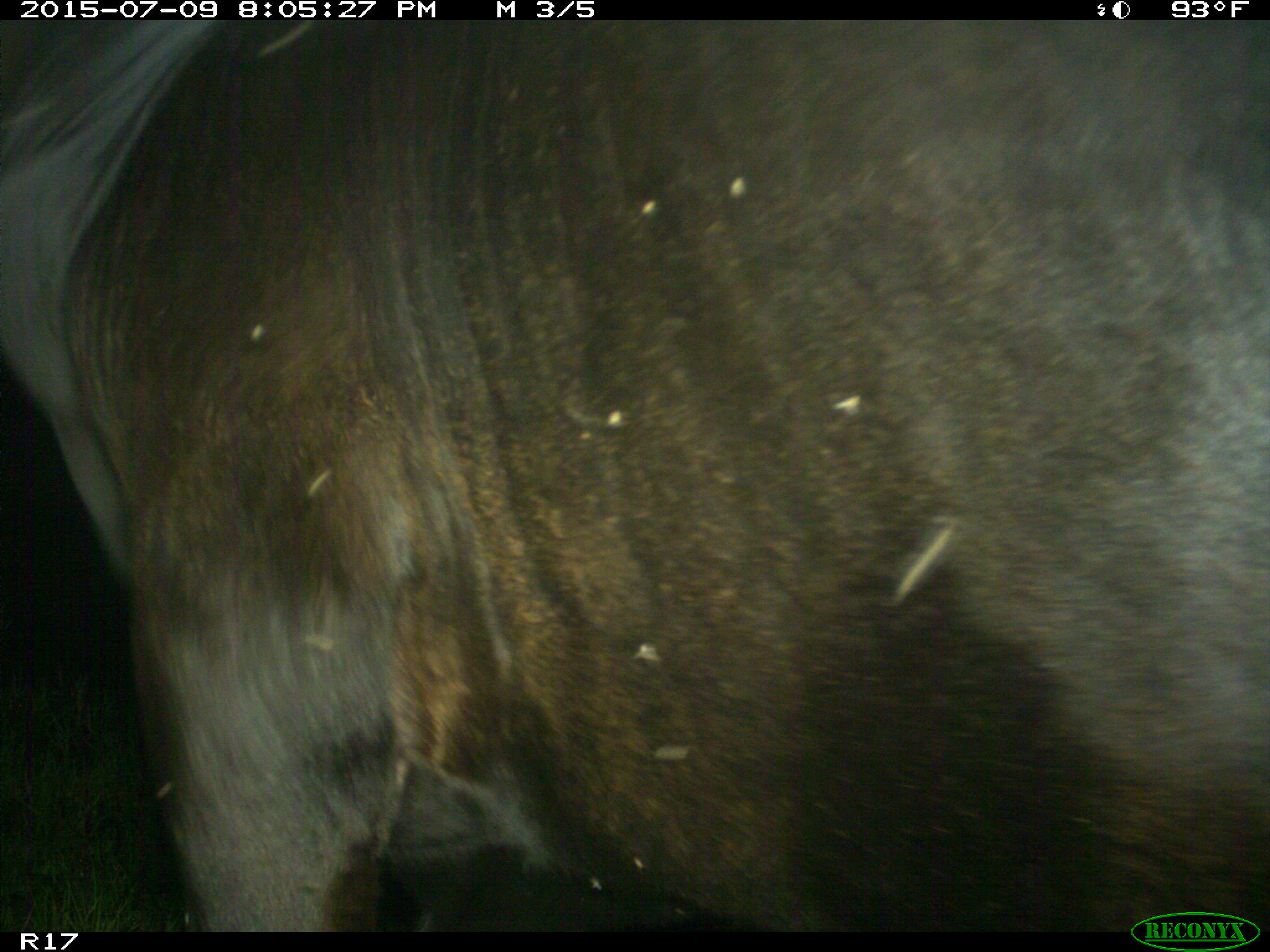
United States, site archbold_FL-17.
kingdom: Animalia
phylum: Chordata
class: Mammalia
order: Artiodactyla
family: Bovidae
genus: Bos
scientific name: Bos taurus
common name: domestic cow